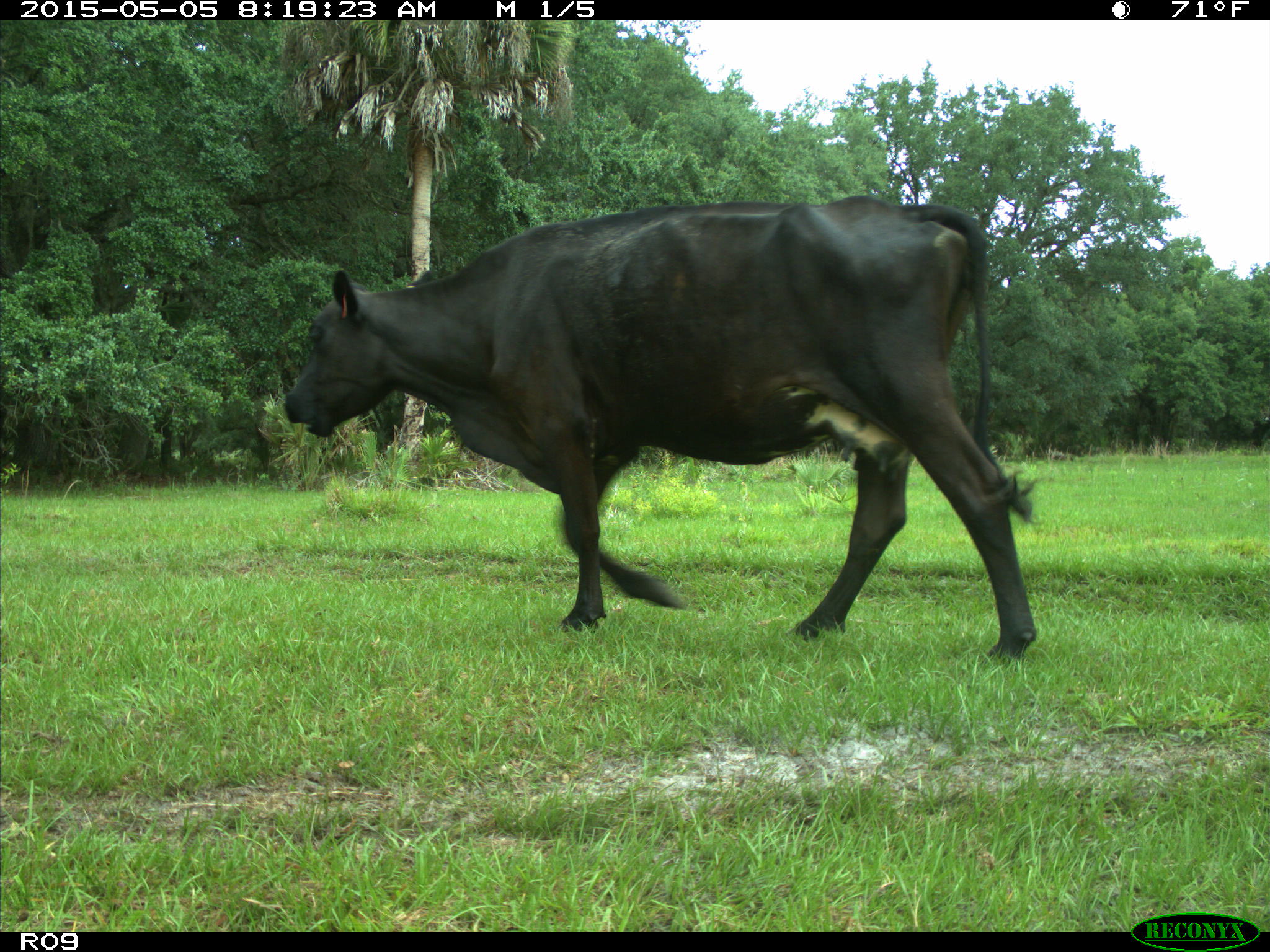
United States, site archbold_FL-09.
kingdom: Animalia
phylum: Chordata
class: Mammalia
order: Artiodactyla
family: Bovidae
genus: Bos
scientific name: Bos taurus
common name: domestic cow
Bos taurus (domestic cow).